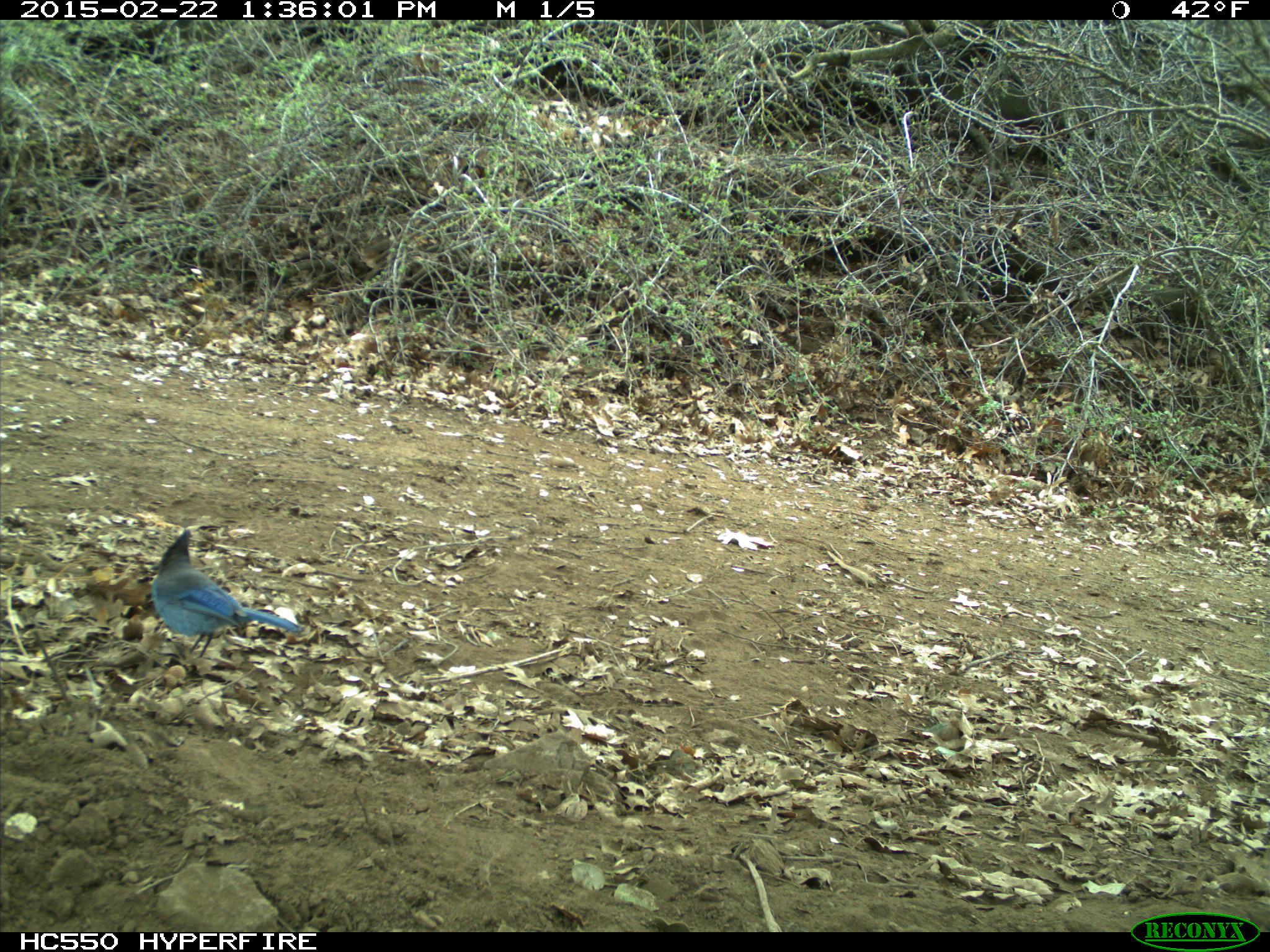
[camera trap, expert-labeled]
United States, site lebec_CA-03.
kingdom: Animalia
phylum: Chordata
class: Aves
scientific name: Aves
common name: birds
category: unidentified bird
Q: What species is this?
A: Unidentified bird (birds) (Aves).